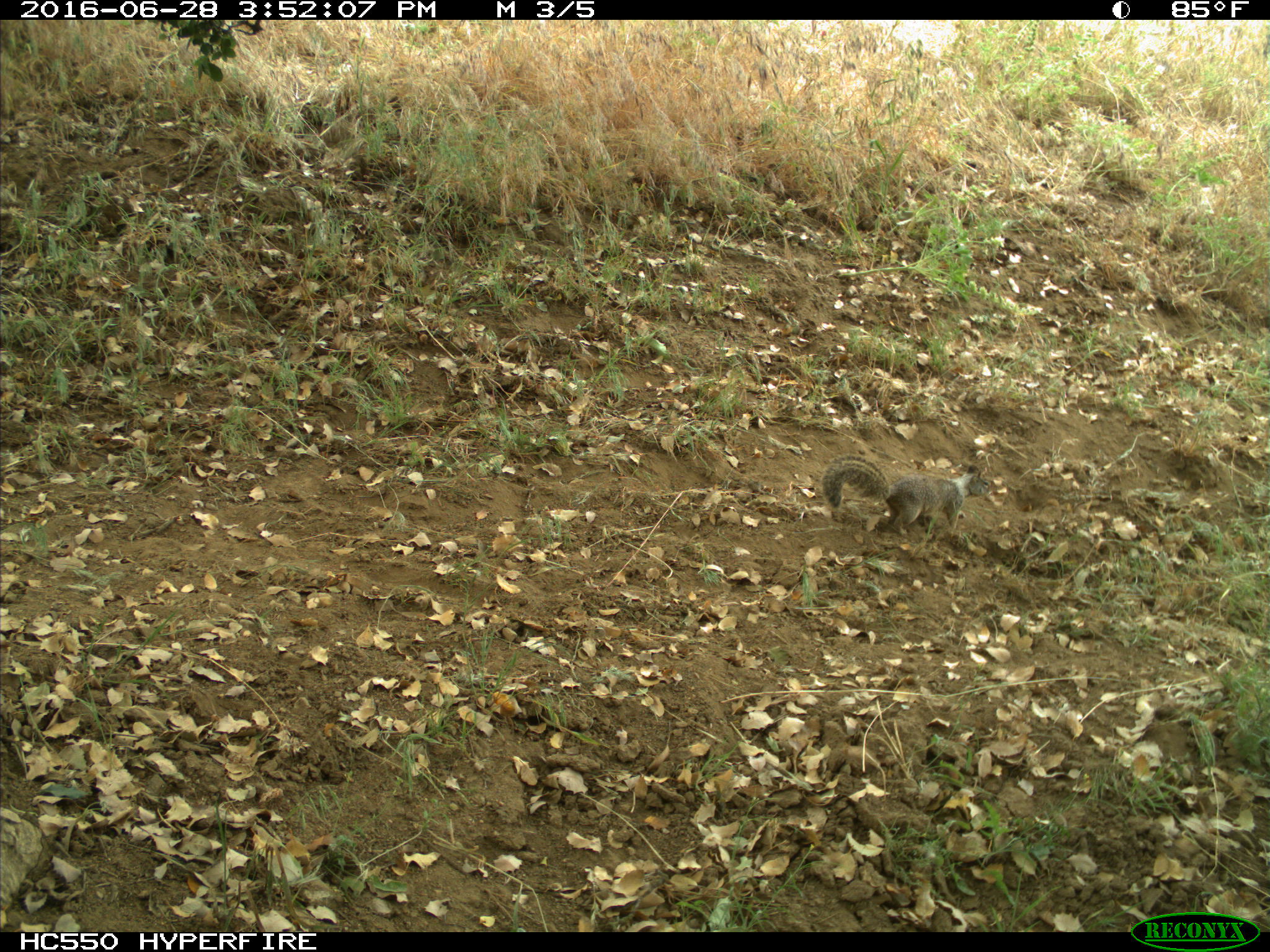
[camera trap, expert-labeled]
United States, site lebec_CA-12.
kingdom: Animalia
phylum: Chordata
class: Mammalia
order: Rodentia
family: Sciuridae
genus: Otospermophilus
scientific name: Otospermophilus beecheyi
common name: california ground squirrel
Otospermophilus beecheyi (california ground squirrel).